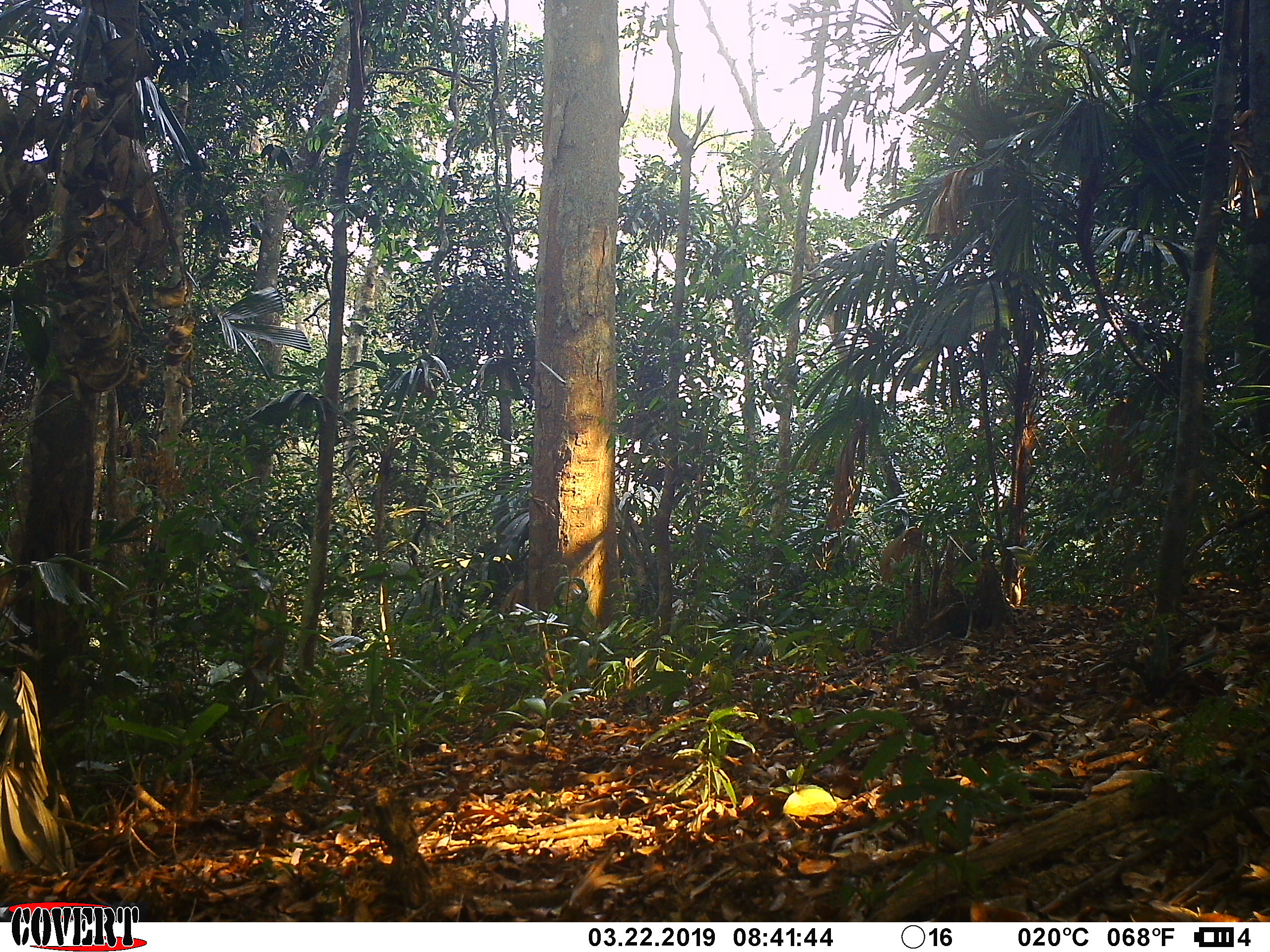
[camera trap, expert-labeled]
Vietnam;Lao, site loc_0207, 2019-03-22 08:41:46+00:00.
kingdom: Animalia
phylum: Chordata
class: Aves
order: Galliformes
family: Phasianidae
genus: Gallus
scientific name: Gallus gallus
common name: red junglefowl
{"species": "red junglefowl (Gallus gallus)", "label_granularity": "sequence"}